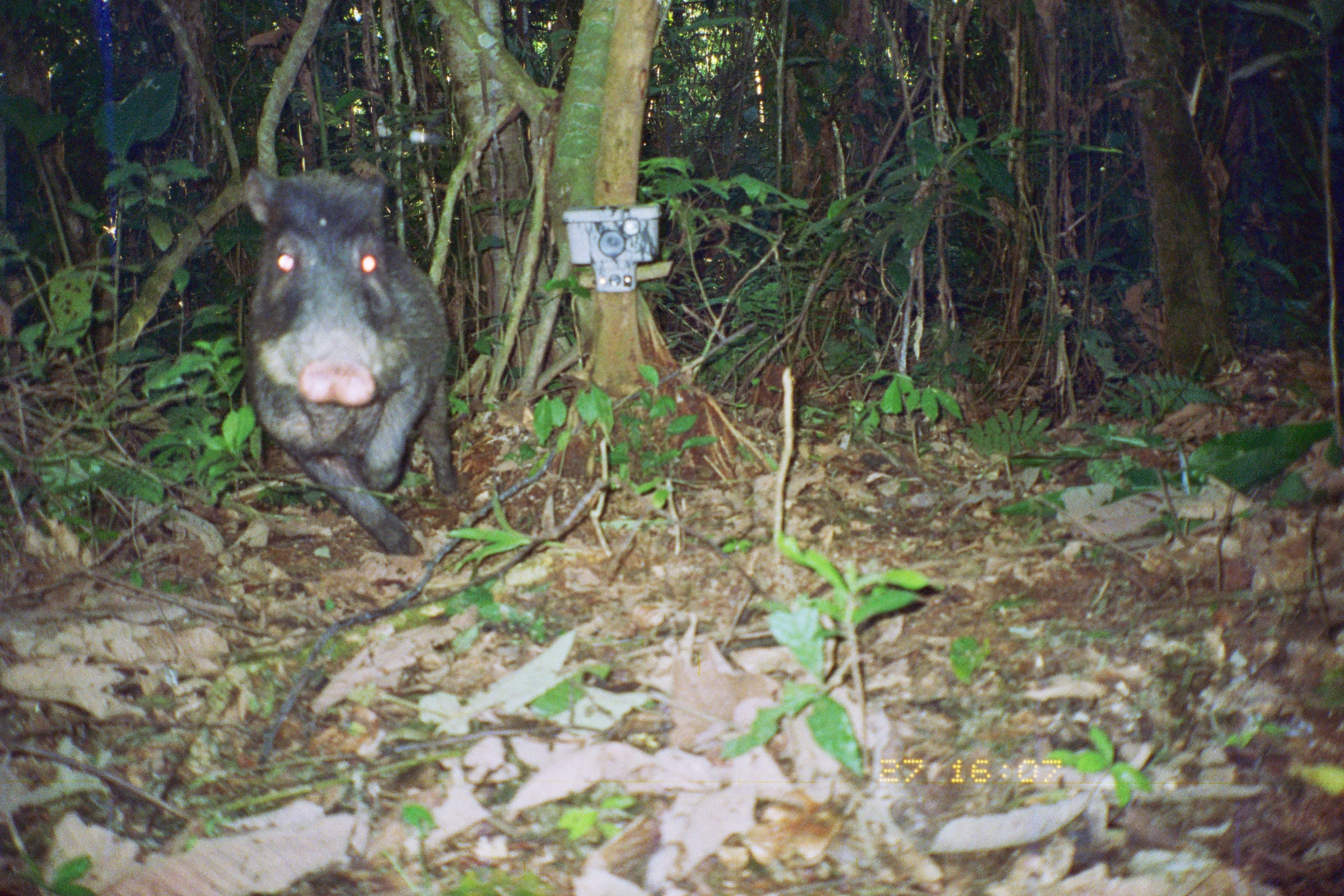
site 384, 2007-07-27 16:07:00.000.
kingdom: Animalia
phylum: Chordata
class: Mammalia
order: Artiodactyla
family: Tayassuidae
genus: Tayassu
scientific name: Tayassu pecari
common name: white-lipped peccary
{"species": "Tayassu pecari (white-lipped peccary)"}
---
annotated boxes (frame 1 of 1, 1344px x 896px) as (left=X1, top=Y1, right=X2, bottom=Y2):
tayassu pecari: (left=237, top=162, right=463, bottom=559)